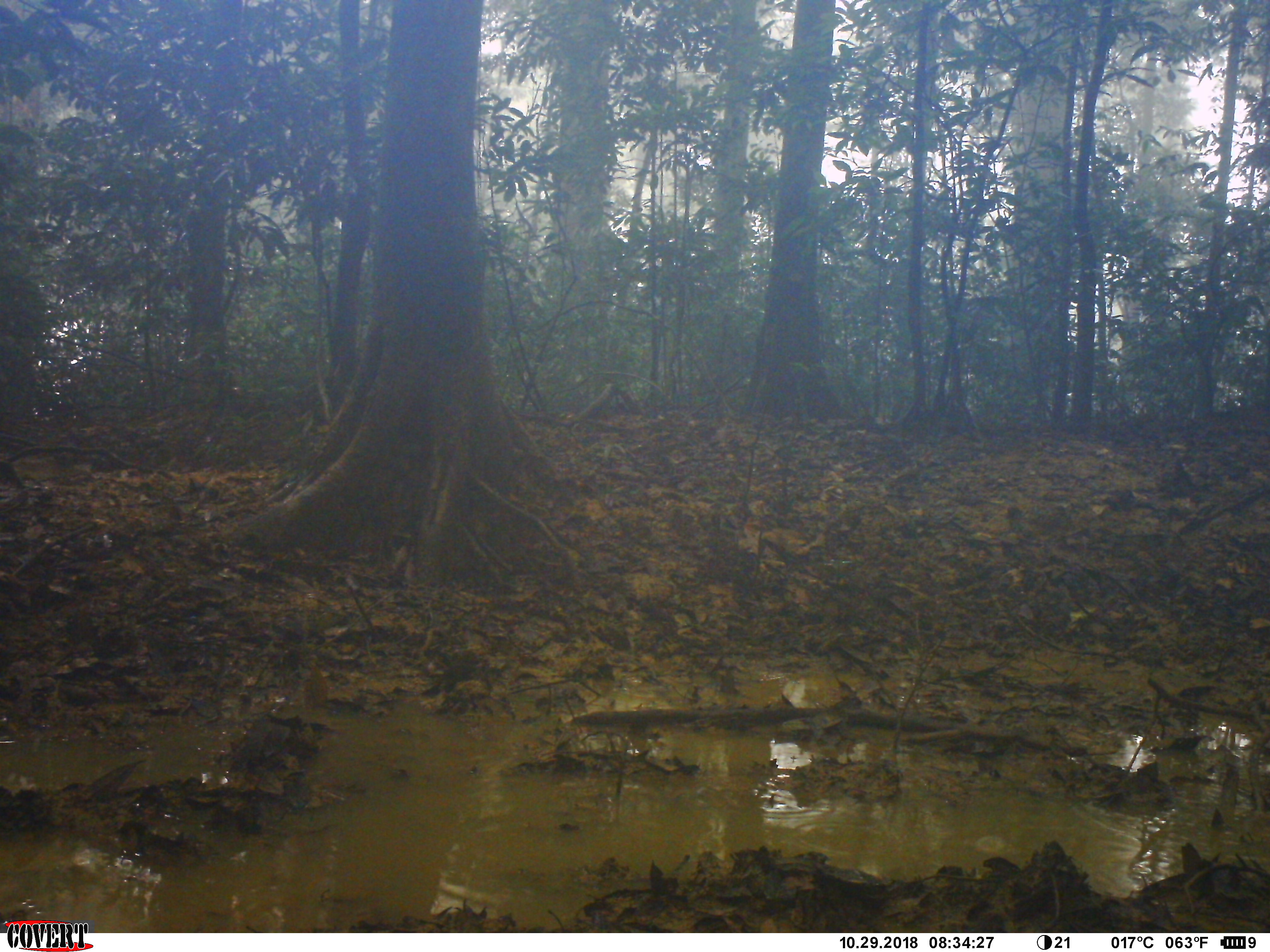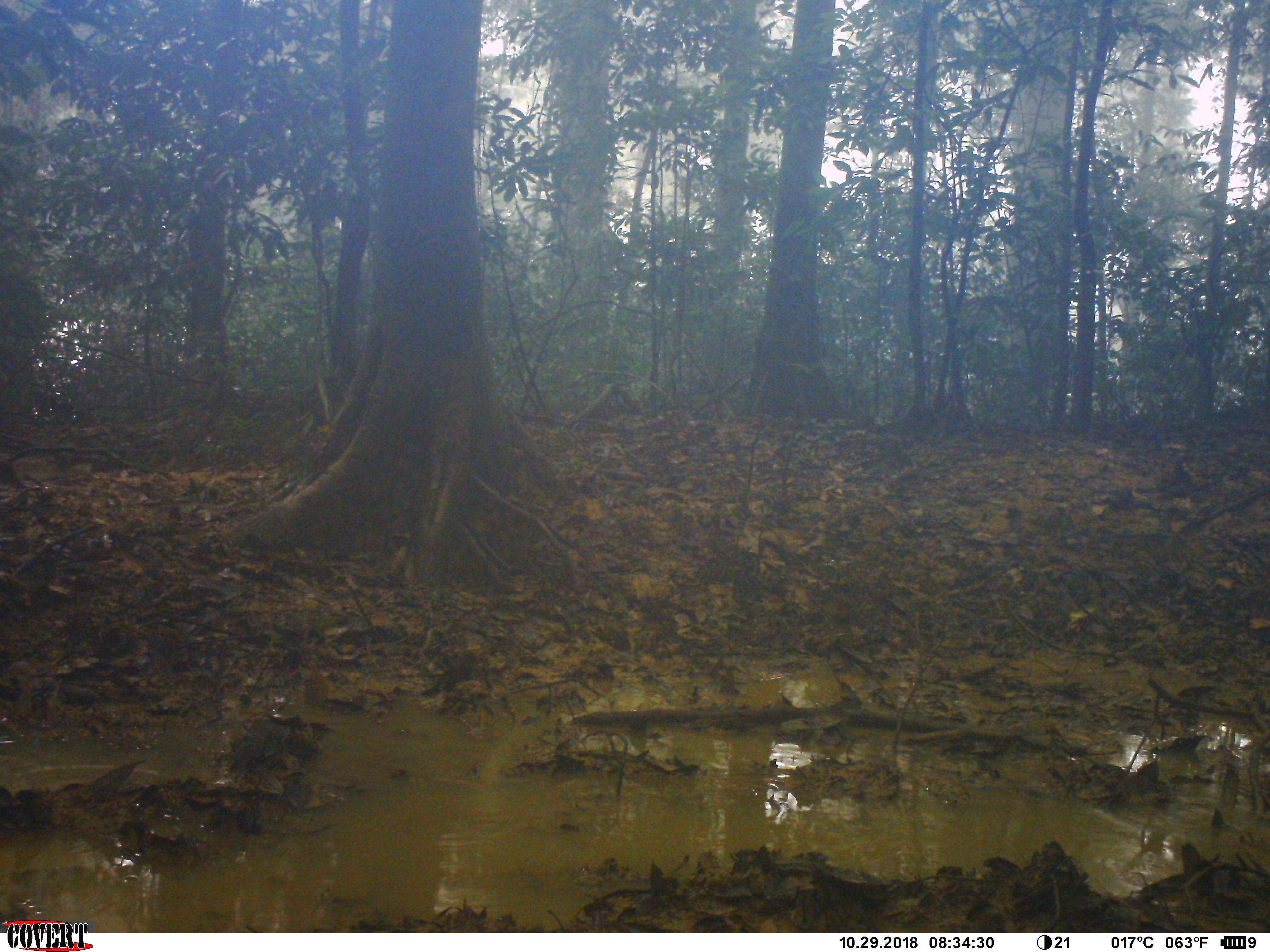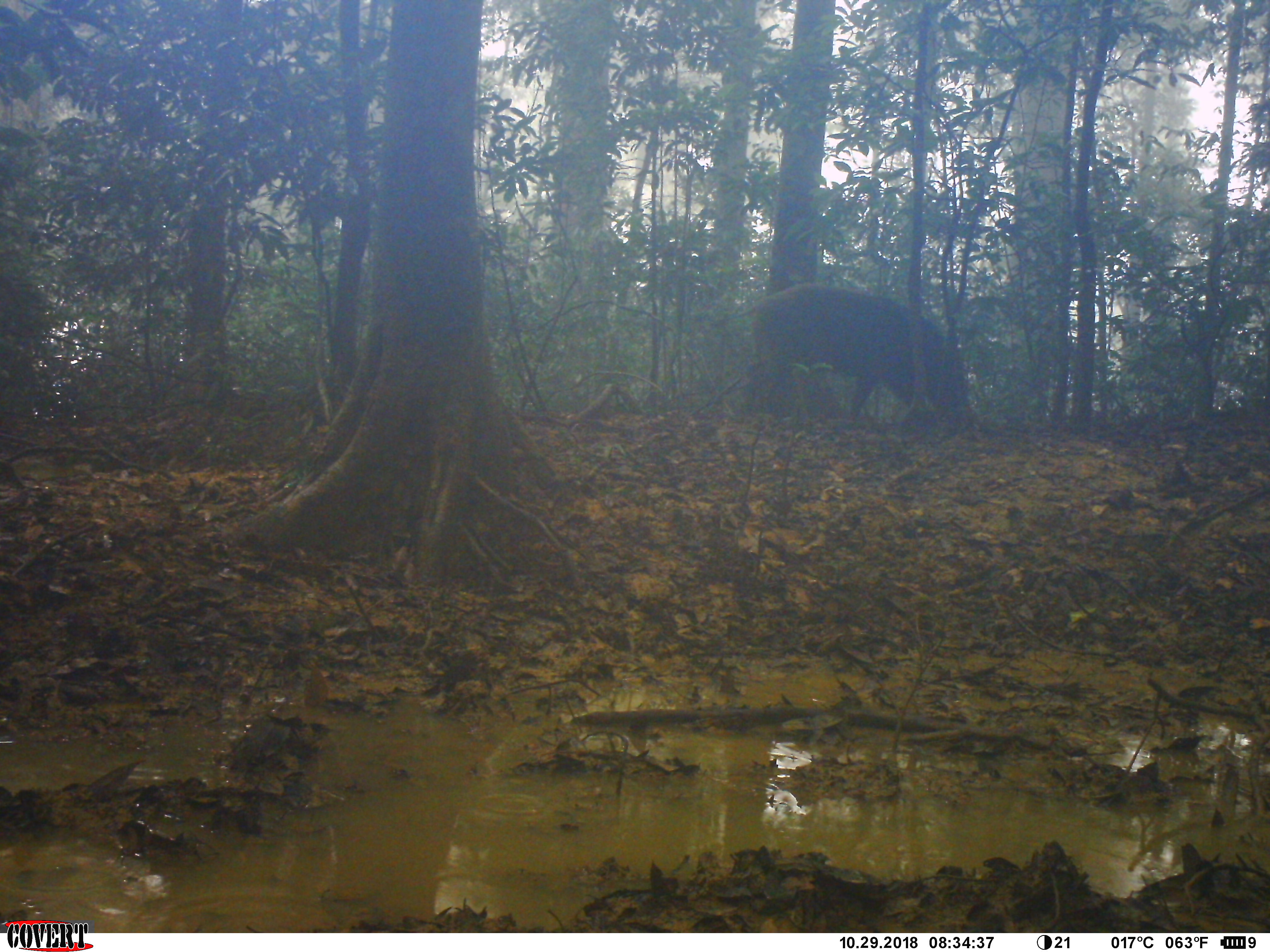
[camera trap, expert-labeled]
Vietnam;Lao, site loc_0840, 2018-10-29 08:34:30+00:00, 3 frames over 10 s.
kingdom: Animalia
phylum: Chordata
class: Mammalia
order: Artiodactyla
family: Suidae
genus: Sus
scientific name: Sus scrofa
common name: eurasian wild pig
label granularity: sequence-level